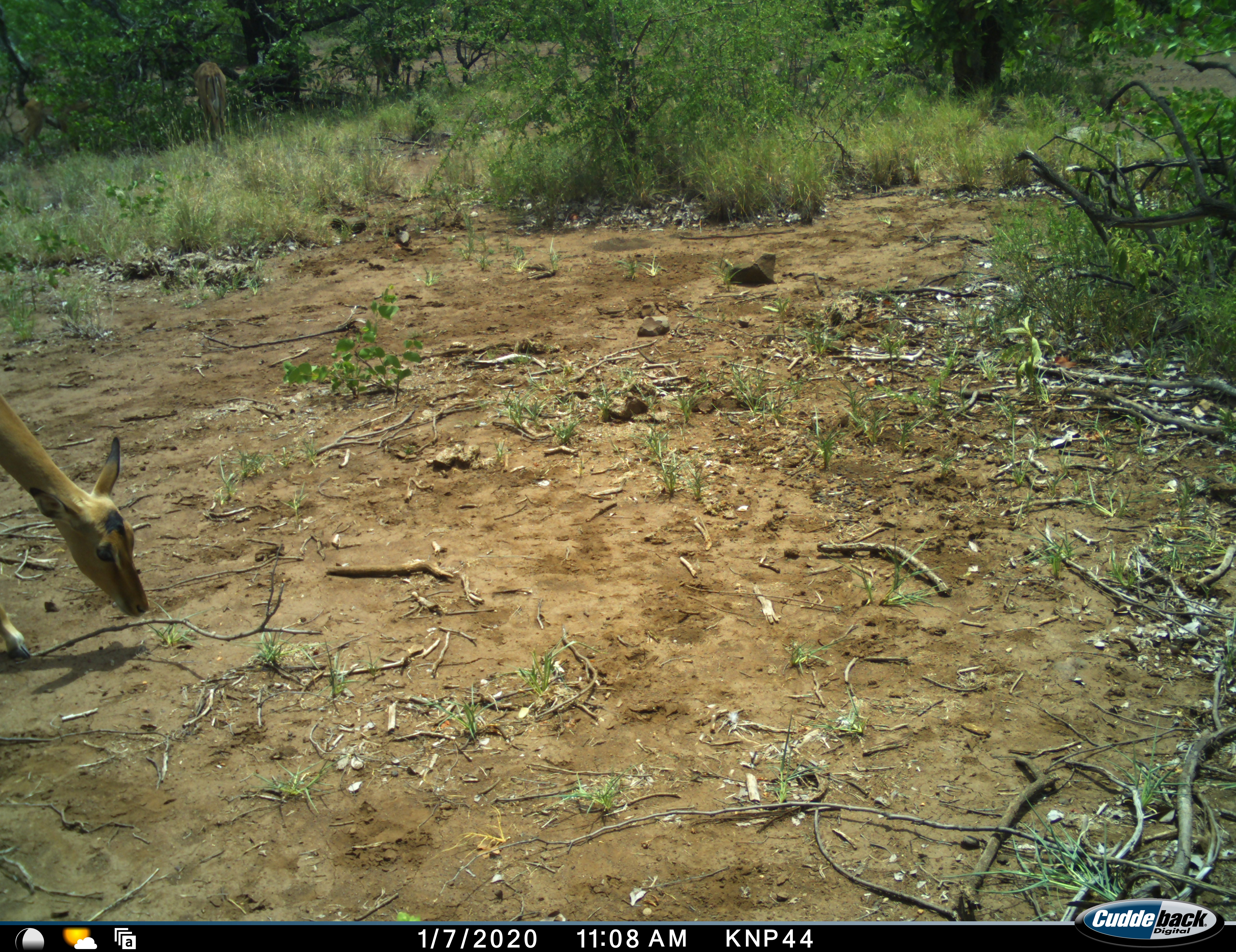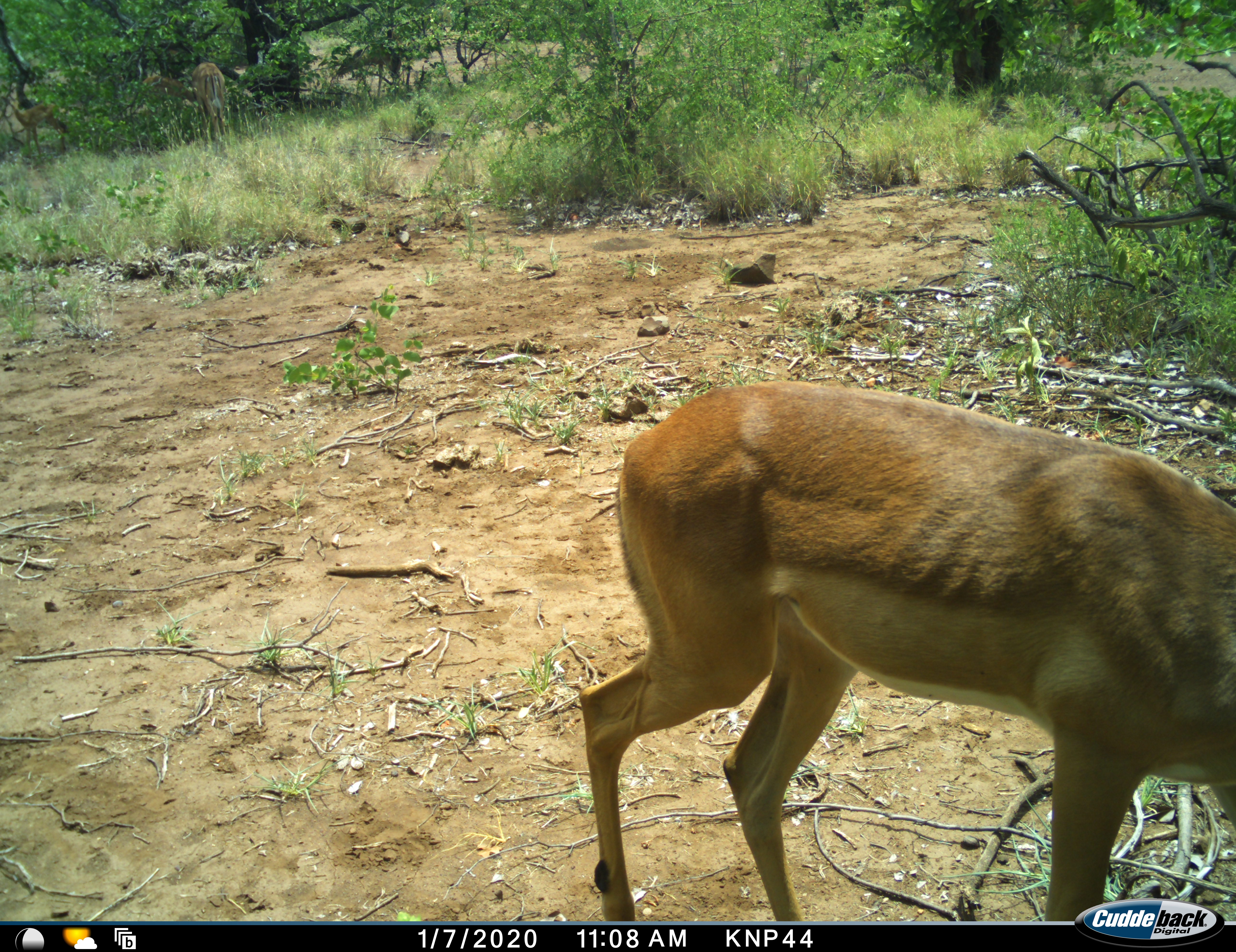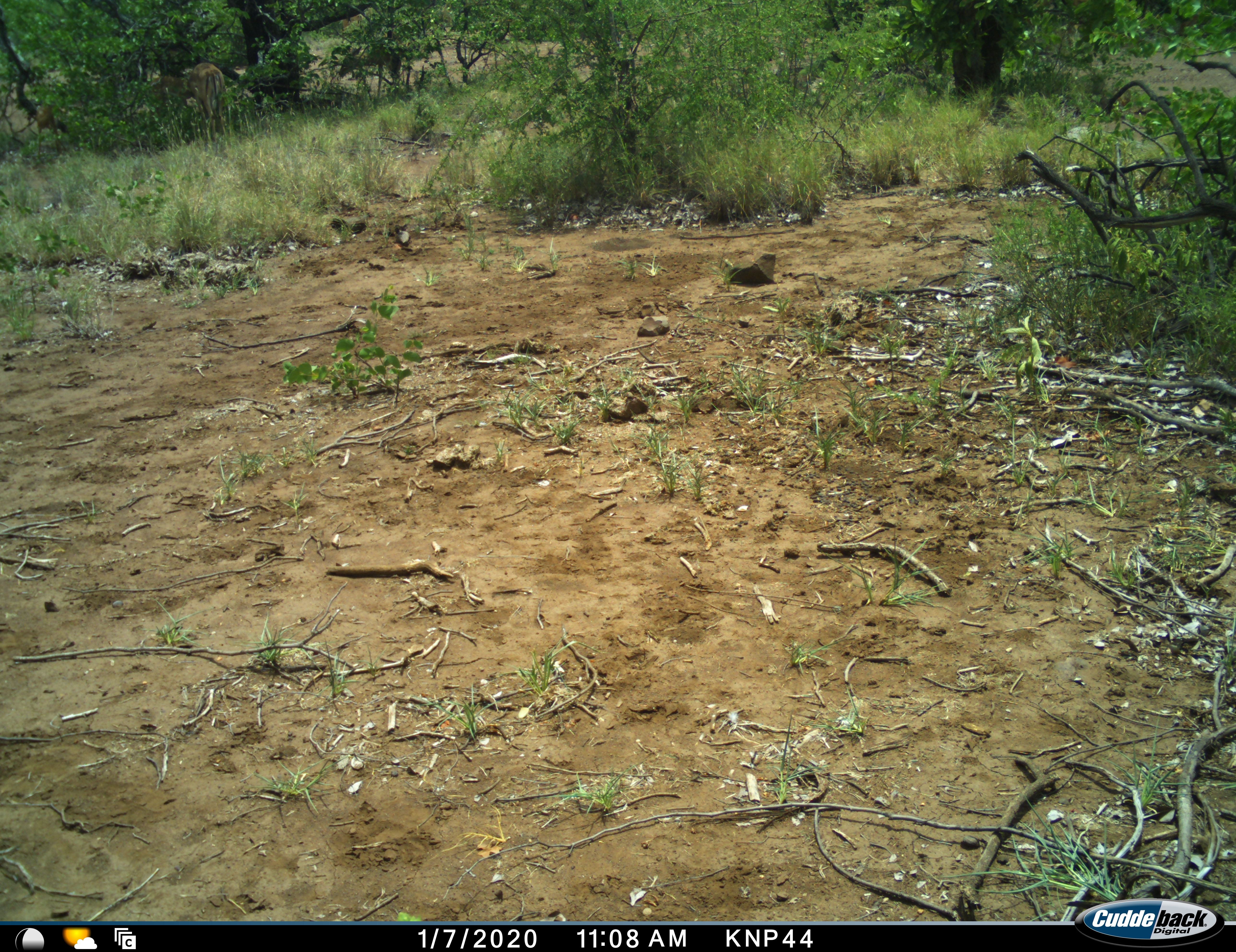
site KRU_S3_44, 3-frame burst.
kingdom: Animalia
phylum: Chordata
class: Mammalia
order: Artiodactyla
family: Bovidae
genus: Aepyceros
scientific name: Aepyceros melampus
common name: impala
Impala (Aepyceros melampus), count 1. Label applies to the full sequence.